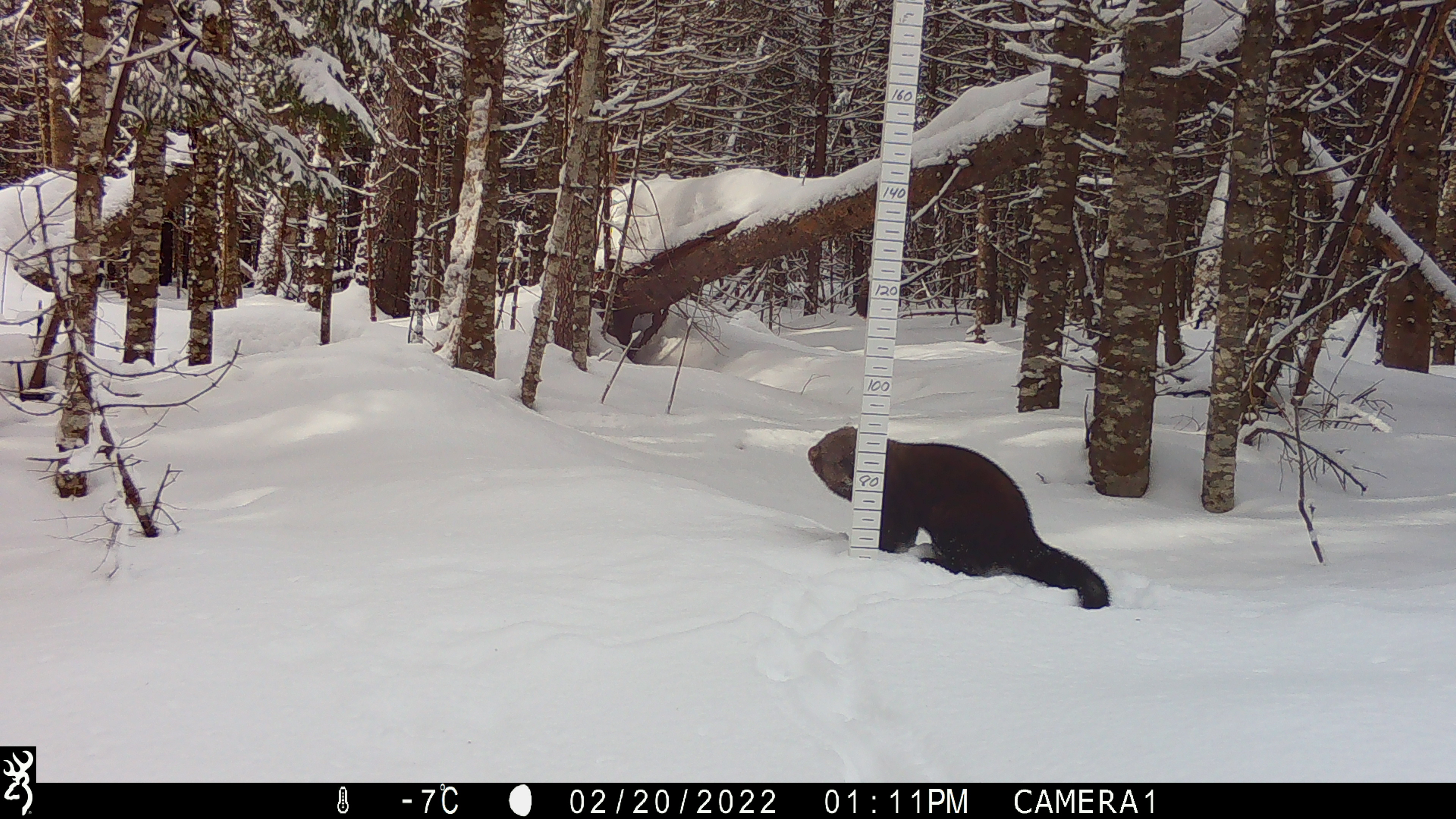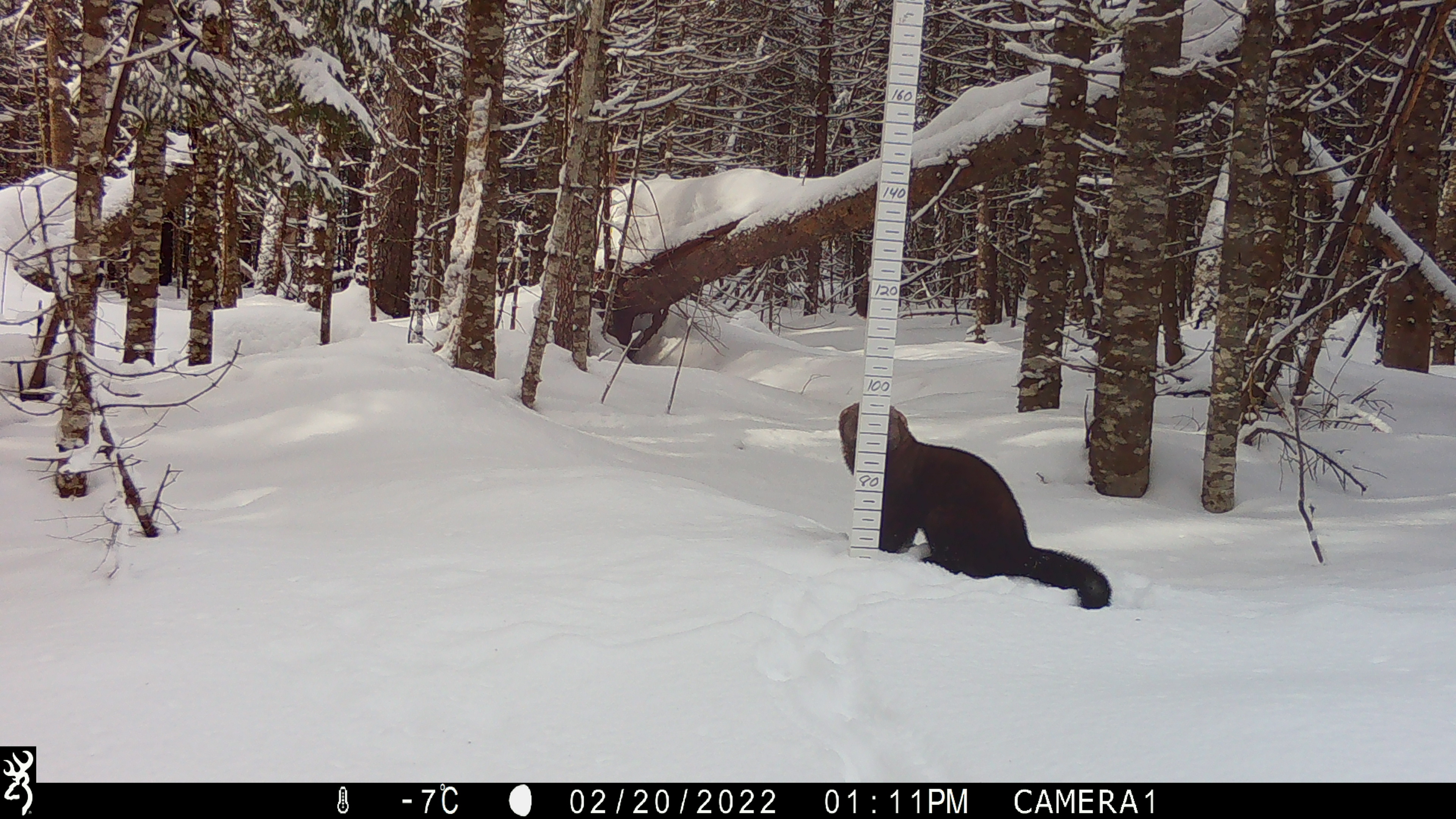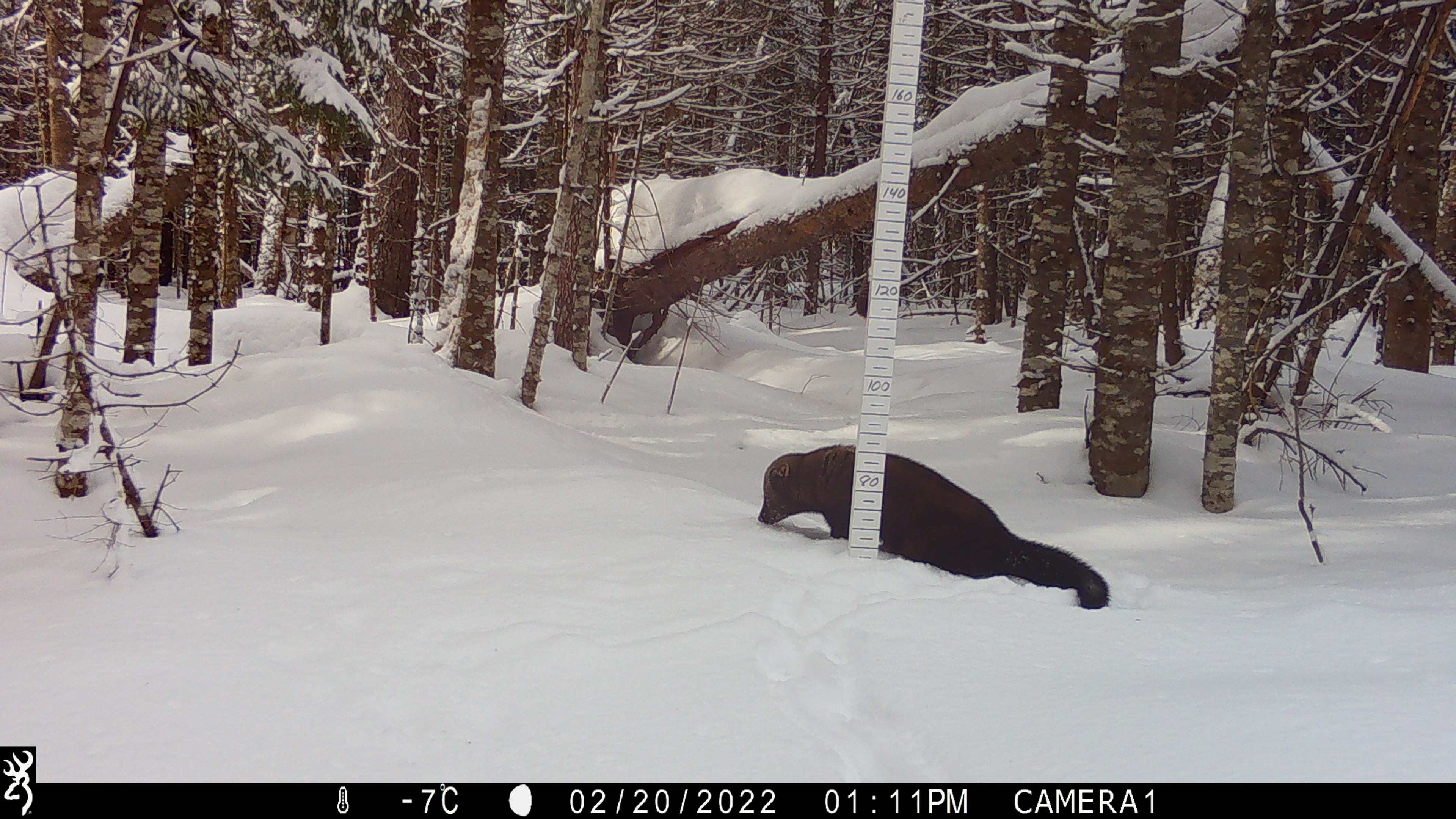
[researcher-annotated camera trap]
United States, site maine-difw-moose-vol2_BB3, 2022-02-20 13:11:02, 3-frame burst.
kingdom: Animalia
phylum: Chordata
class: Mammalia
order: Carnivora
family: Mustelidae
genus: Pekania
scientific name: Pekania pennanti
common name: fisher